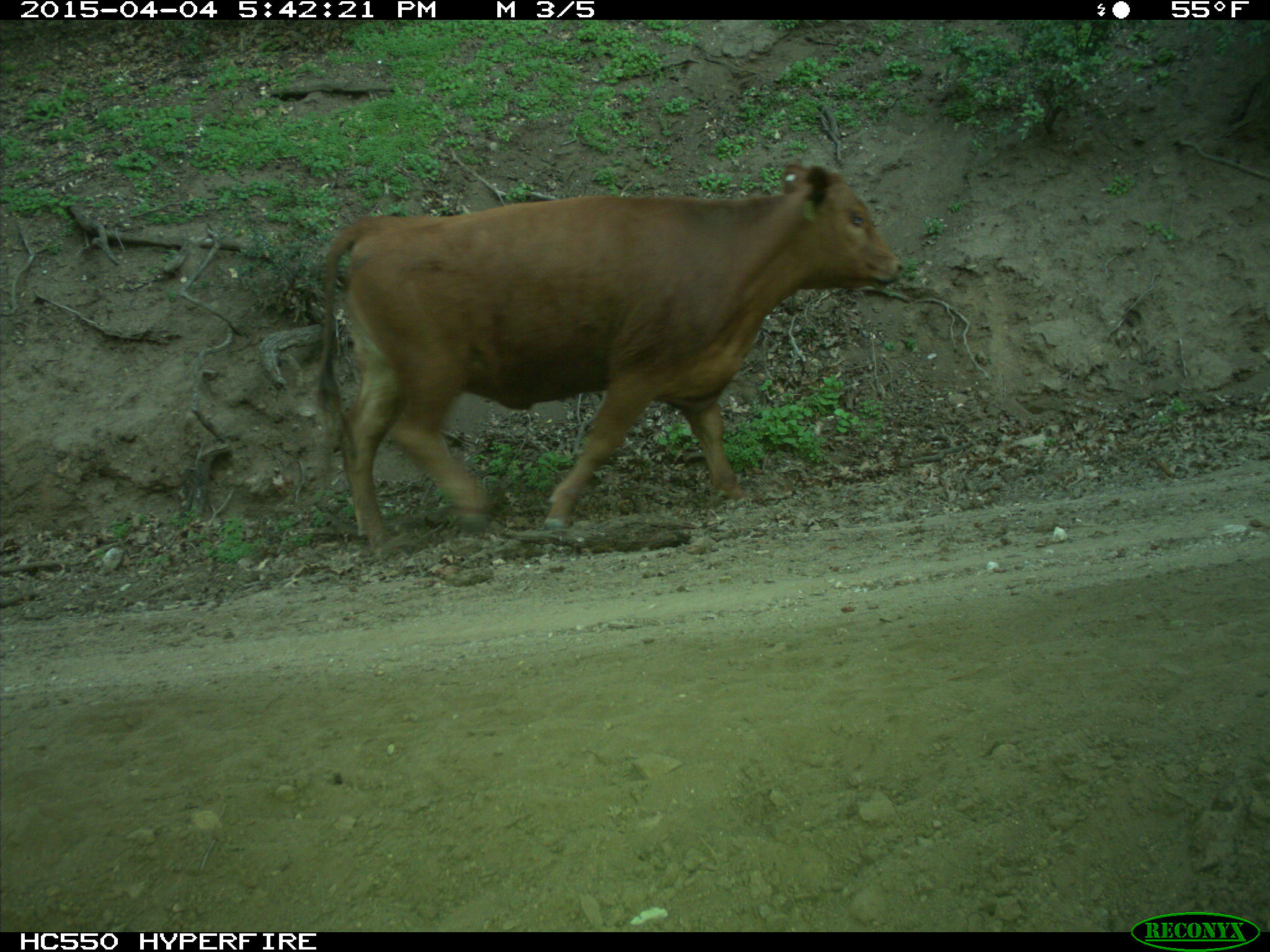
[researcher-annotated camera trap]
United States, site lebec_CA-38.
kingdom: Animalia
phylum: Chordata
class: Mammalia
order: Artiodactyla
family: Bovidae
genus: Bos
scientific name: Bos taurus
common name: domestic cow